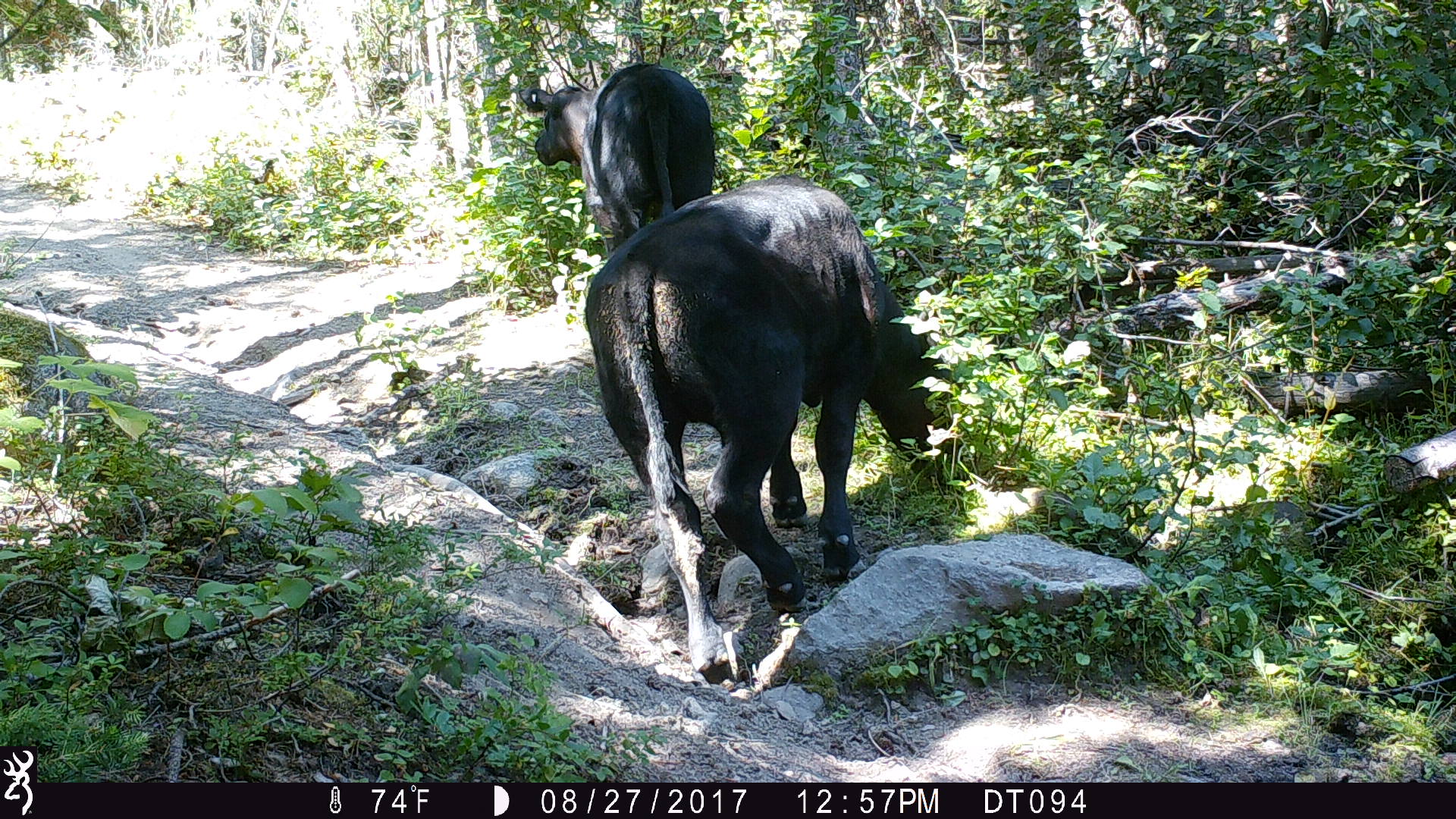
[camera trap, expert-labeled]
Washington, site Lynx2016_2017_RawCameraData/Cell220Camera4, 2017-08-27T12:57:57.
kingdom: Animalia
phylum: Chordata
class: Mammalia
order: Artiodactyla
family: Bovidae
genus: Bos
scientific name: Bos taurus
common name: domestic cattle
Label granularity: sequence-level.